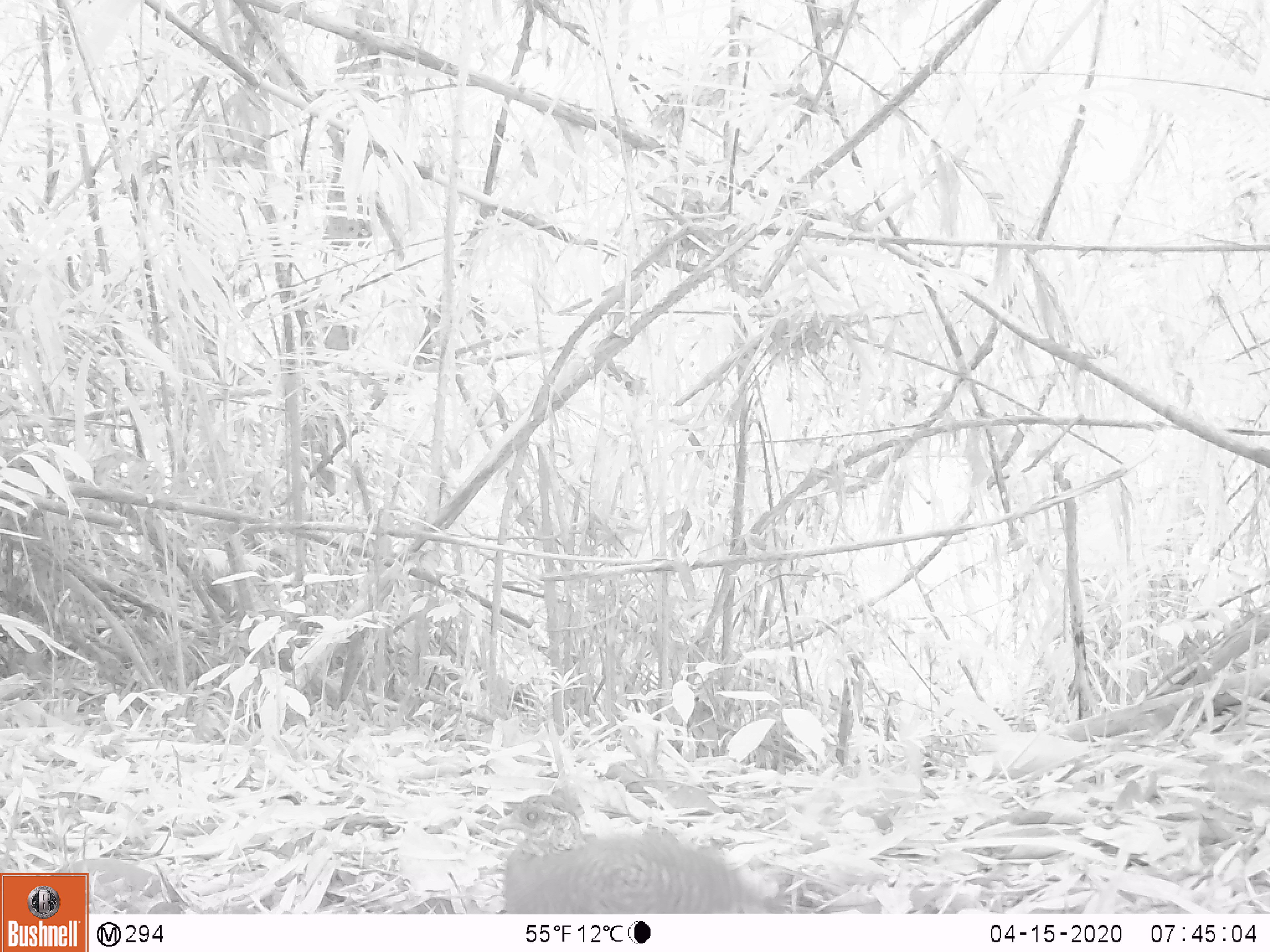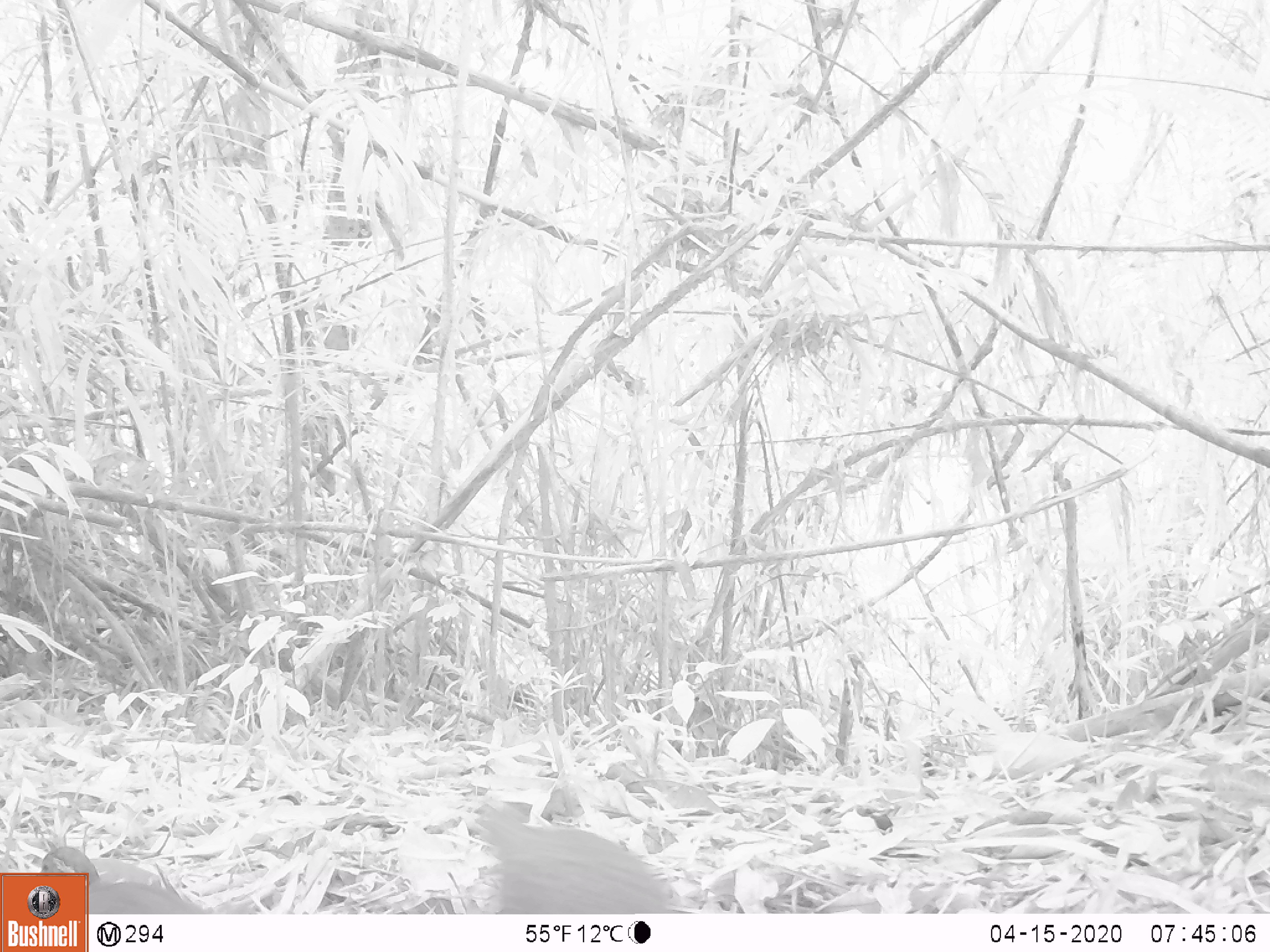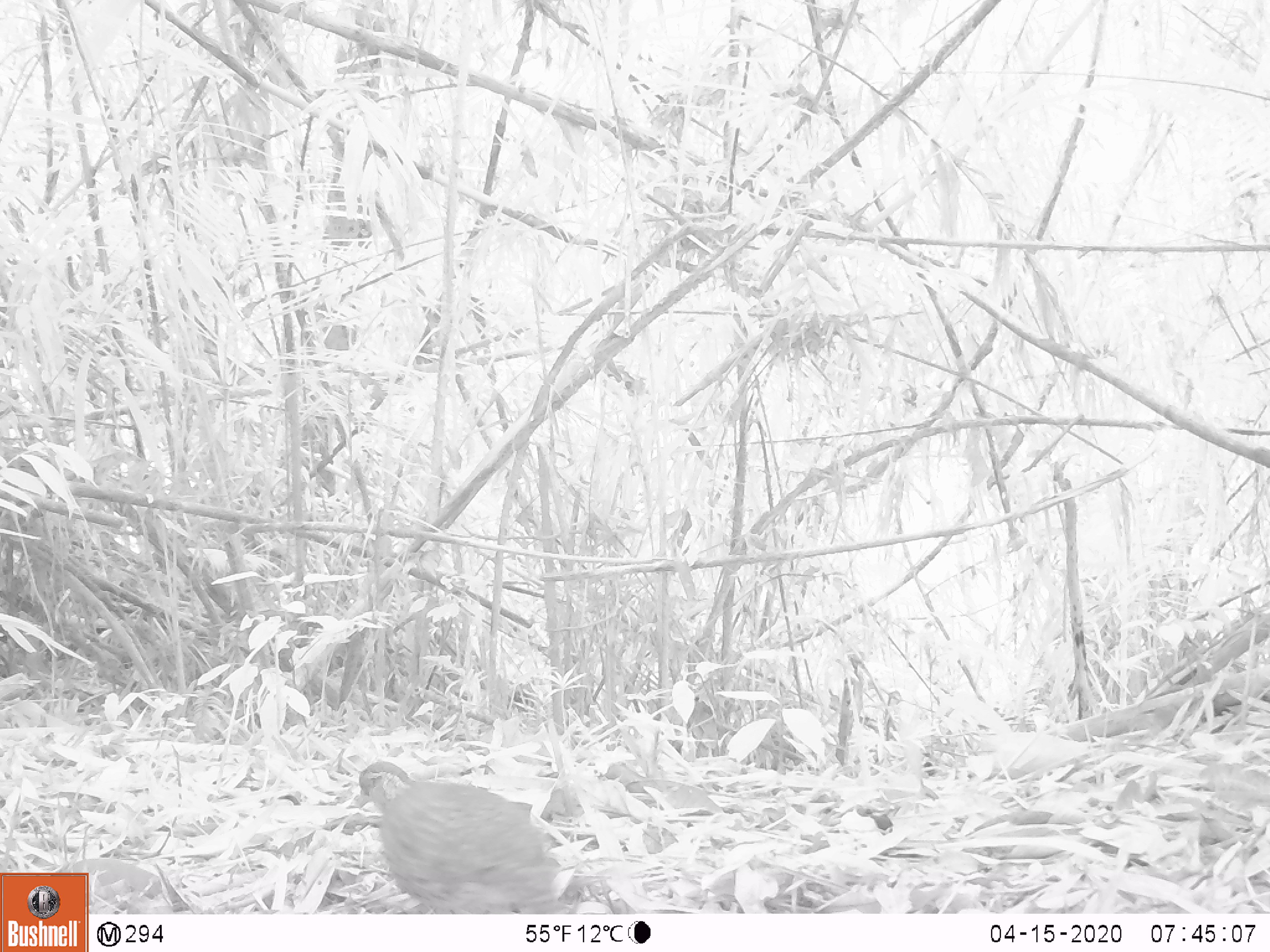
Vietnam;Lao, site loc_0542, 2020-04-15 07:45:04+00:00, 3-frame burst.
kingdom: Animalia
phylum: Chordata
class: Aves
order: Galliformes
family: Phasianidae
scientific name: Phasianidae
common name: partridge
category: unidentified partridge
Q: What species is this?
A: Unidentified partridge (partridge) (Phasianidae).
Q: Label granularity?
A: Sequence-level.